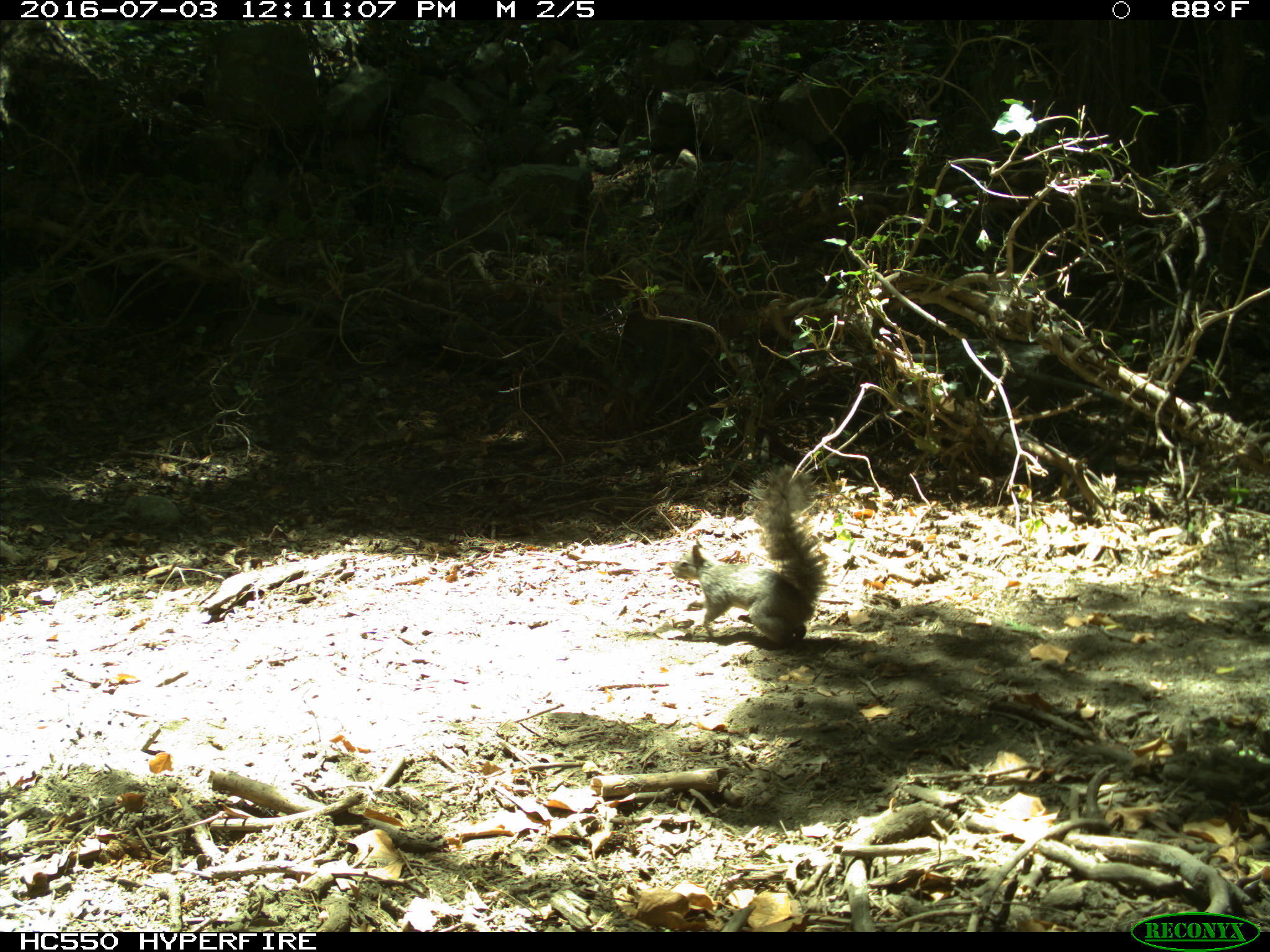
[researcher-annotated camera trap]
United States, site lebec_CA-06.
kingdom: Animalia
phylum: Chordata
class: Mammalia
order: Rodentia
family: Sciuridae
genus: Sciurus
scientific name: Sciurus carolinensis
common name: eastern gray squirrel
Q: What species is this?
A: Sciurus carolinensis (eastern gray squirrel).